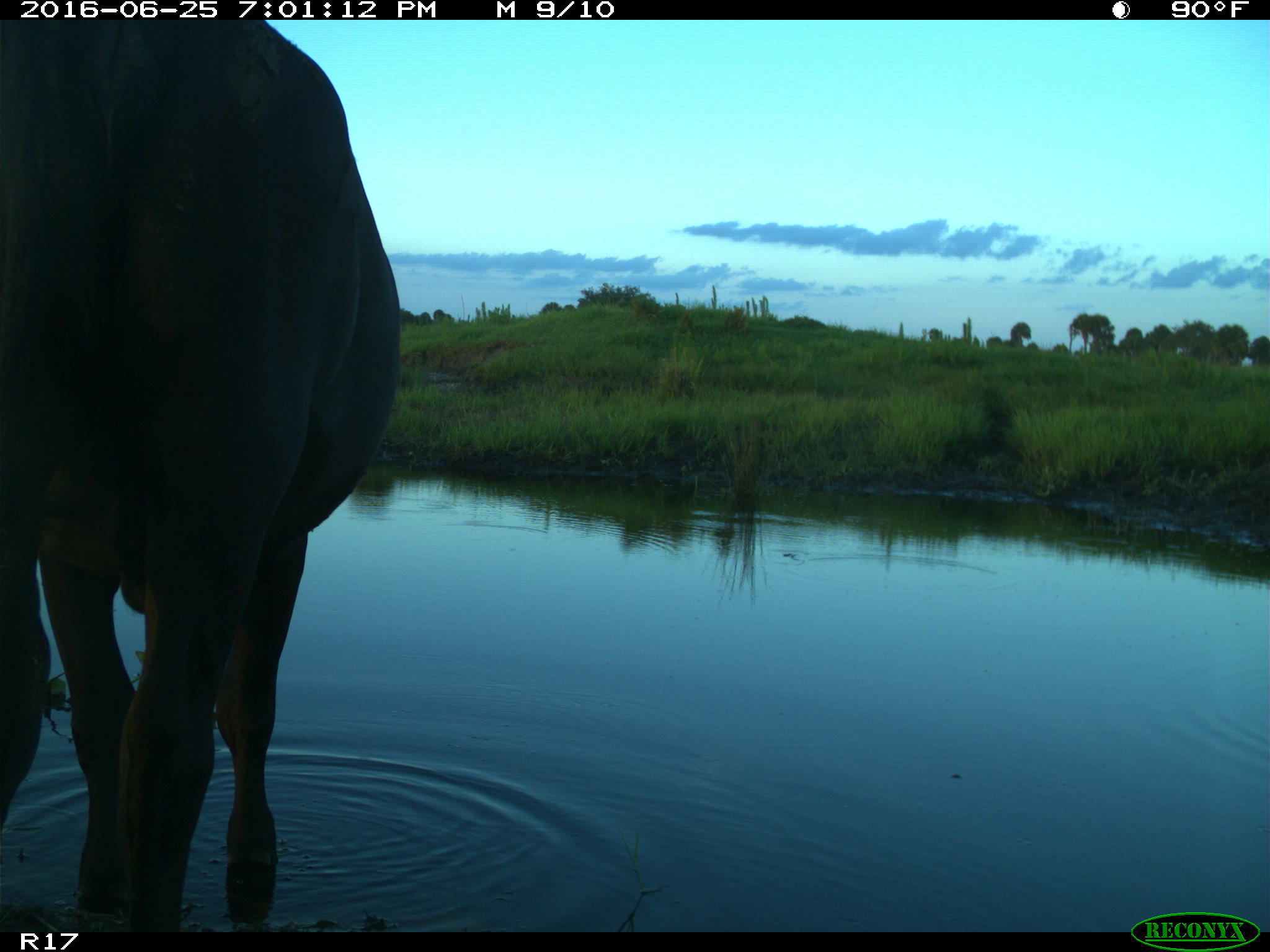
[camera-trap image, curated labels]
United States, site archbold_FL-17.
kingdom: Animalia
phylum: Chordata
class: Mammalia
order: Artiodactyla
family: Bovidae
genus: Bos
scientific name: Bos taurus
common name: domestic cow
Bos taurus (domestic cow).